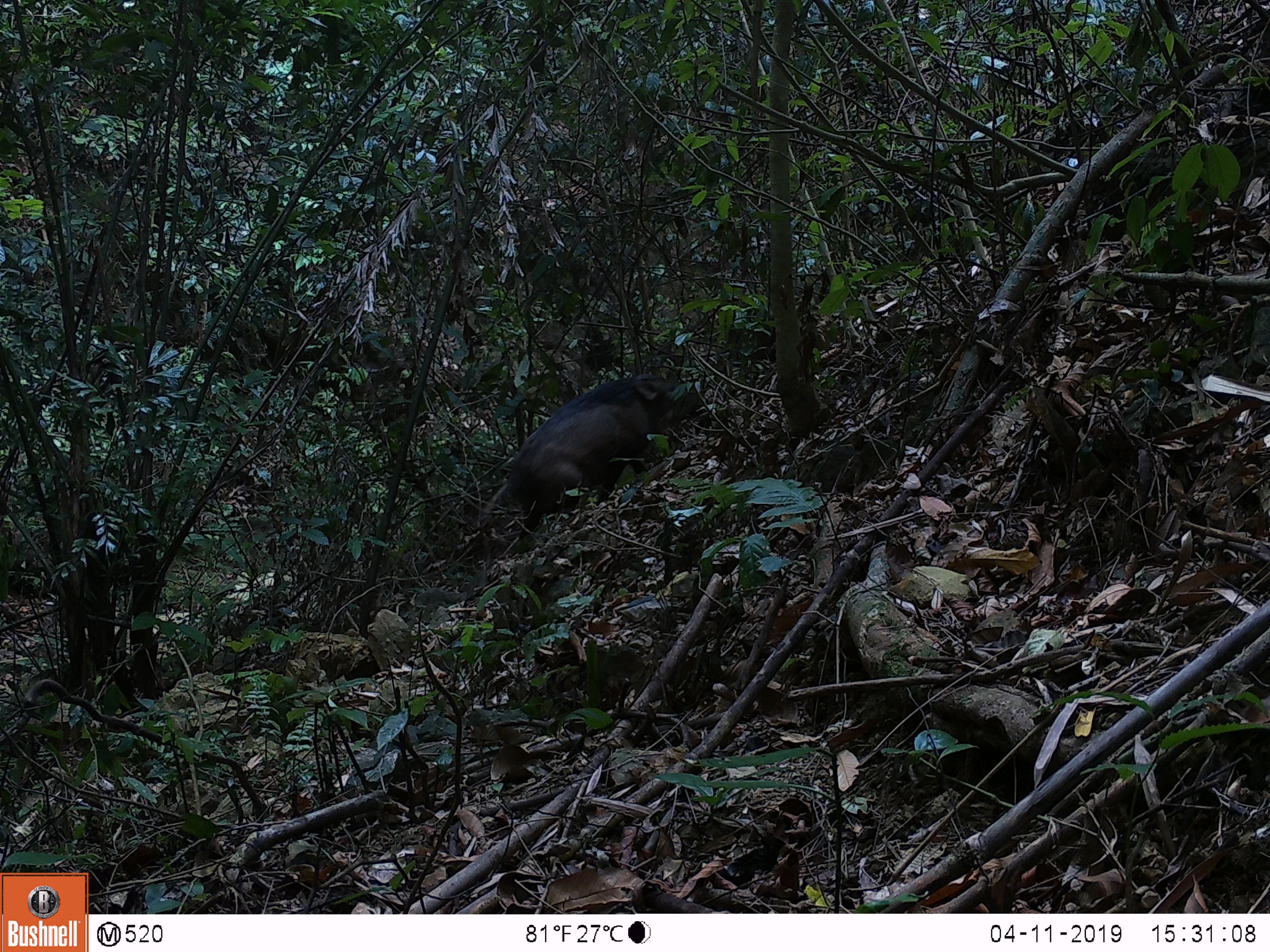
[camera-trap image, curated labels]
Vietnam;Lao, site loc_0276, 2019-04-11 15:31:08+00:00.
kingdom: Animalia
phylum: Chordata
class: Mammalia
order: Artiodactyla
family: Suidae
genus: Sus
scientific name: Sus scrofa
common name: eurasian wild pig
Eurasian wild pig (Sus scrofa). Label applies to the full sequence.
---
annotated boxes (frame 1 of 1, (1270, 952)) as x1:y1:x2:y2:
eurasian wild pig: 487:373:708:540